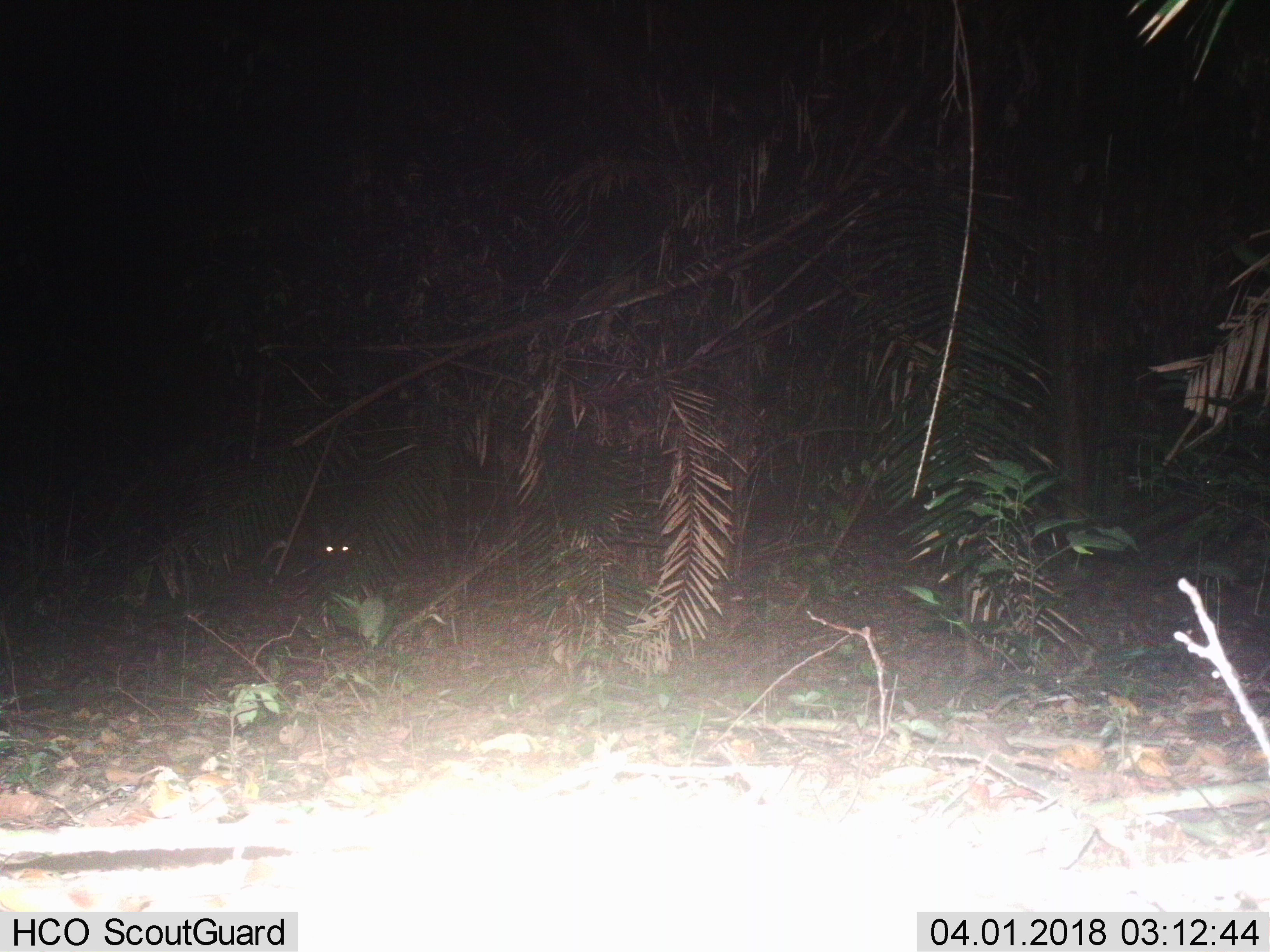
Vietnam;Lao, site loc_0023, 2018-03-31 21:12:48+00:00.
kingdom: Animalia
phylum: Chordata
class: Mammalia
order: Artiodactyla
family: Cervidae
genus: Muntiacus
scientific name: Muntiacus vuquangensis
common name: large-antlered muntjac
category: large antlered muntjac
Large antlered muntjac (large-antlered muntjac) (Muntiacus vuquangensis). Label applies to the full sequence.